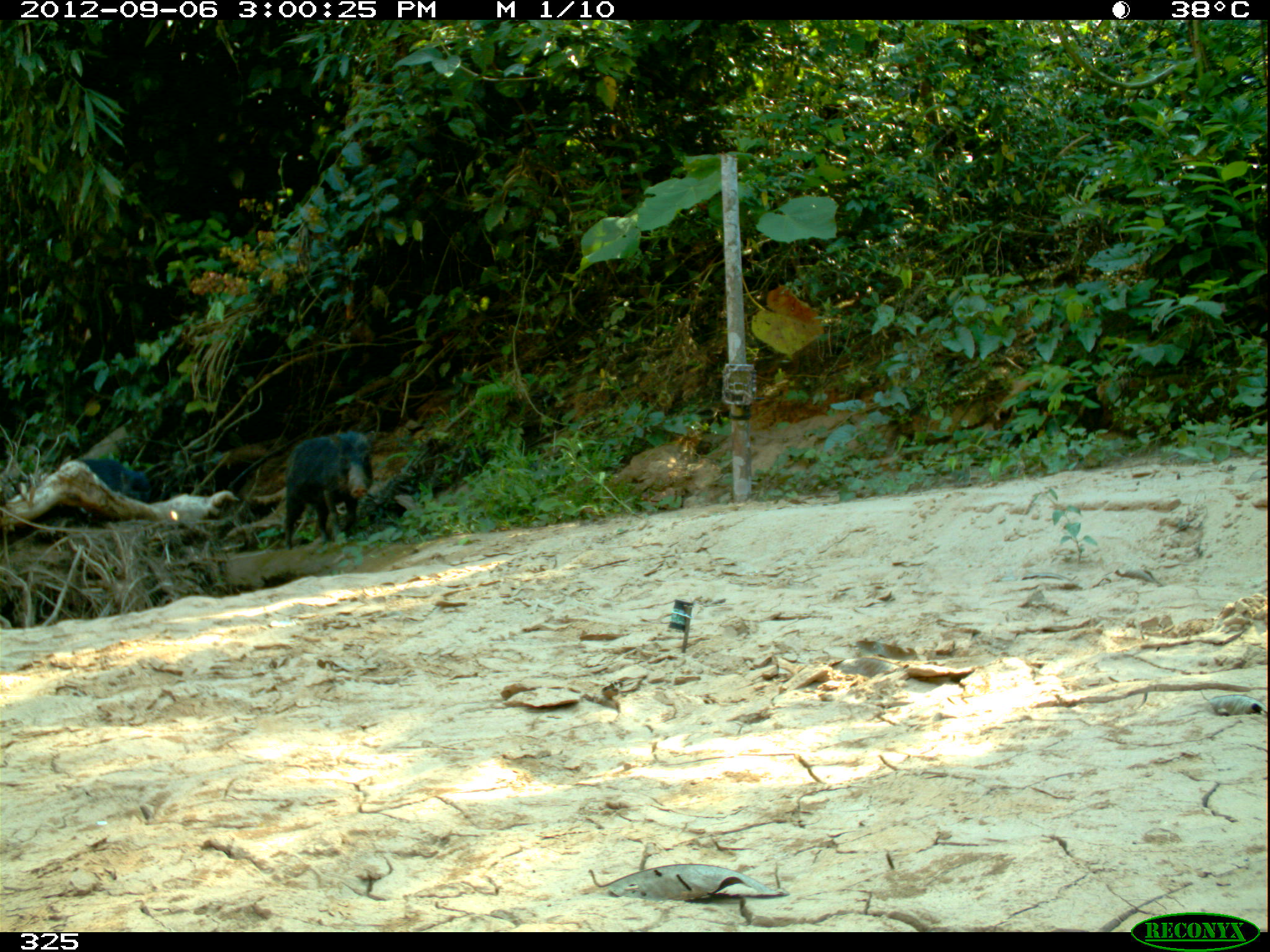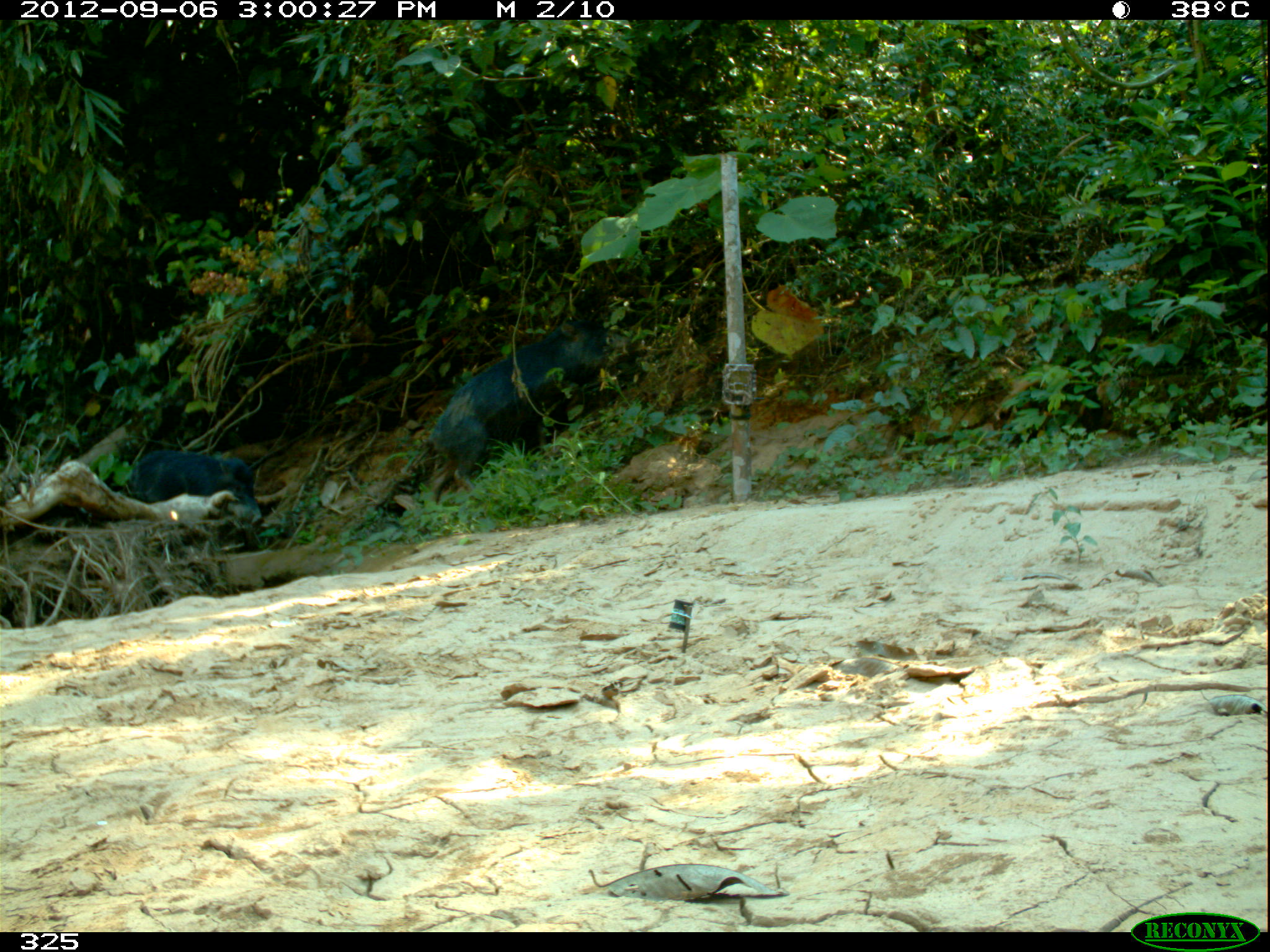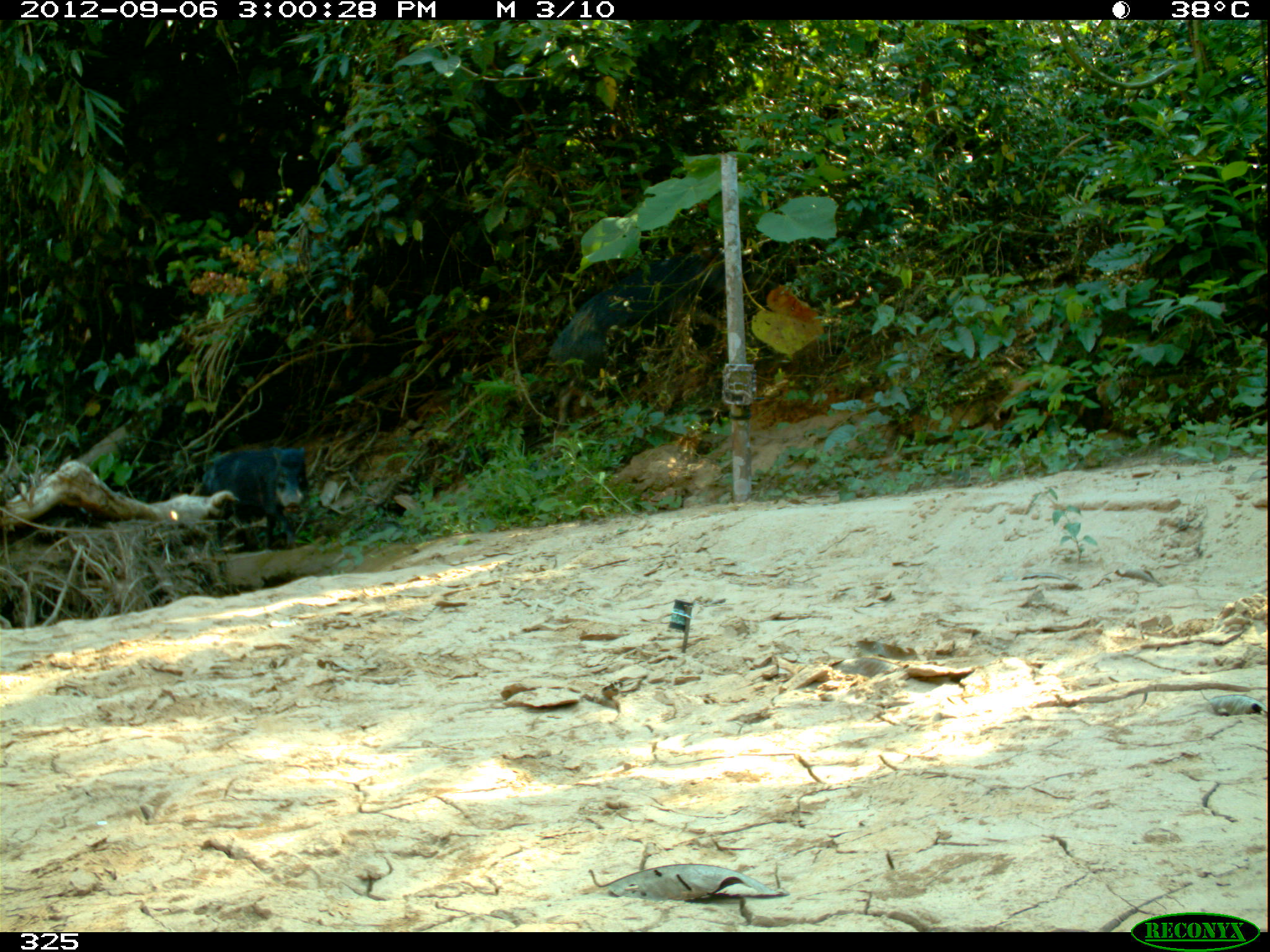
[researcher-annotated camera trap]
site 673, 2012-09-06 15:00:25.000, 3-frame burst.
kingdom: Animalia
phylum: Chordata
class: Mammalia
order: Artiodactyla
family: Tayassuidae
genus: Tayassu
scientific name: Tayassu pecari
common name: white-lipped peccary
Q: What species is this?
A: Tayassu pecari (white-lipped peccary).